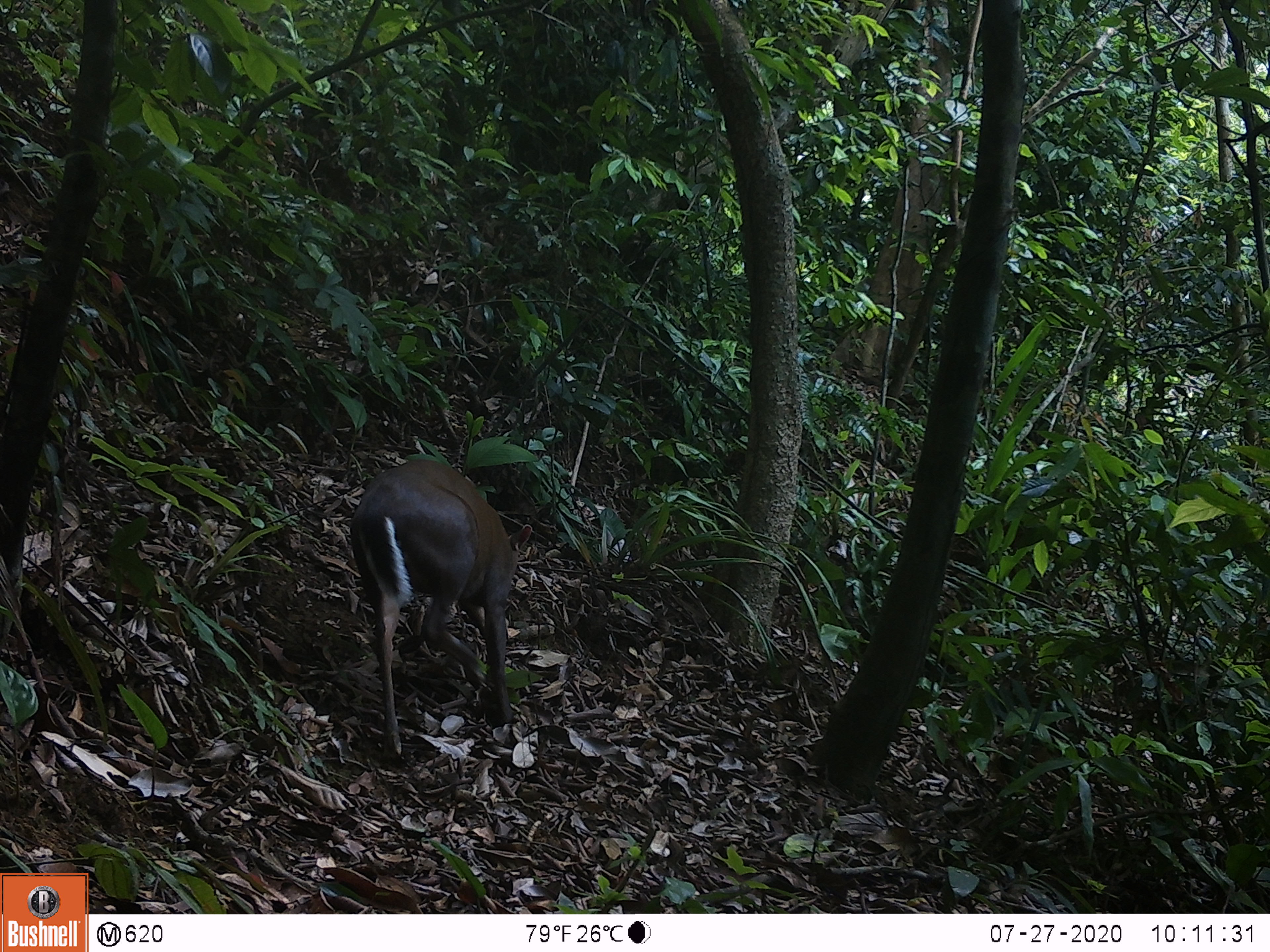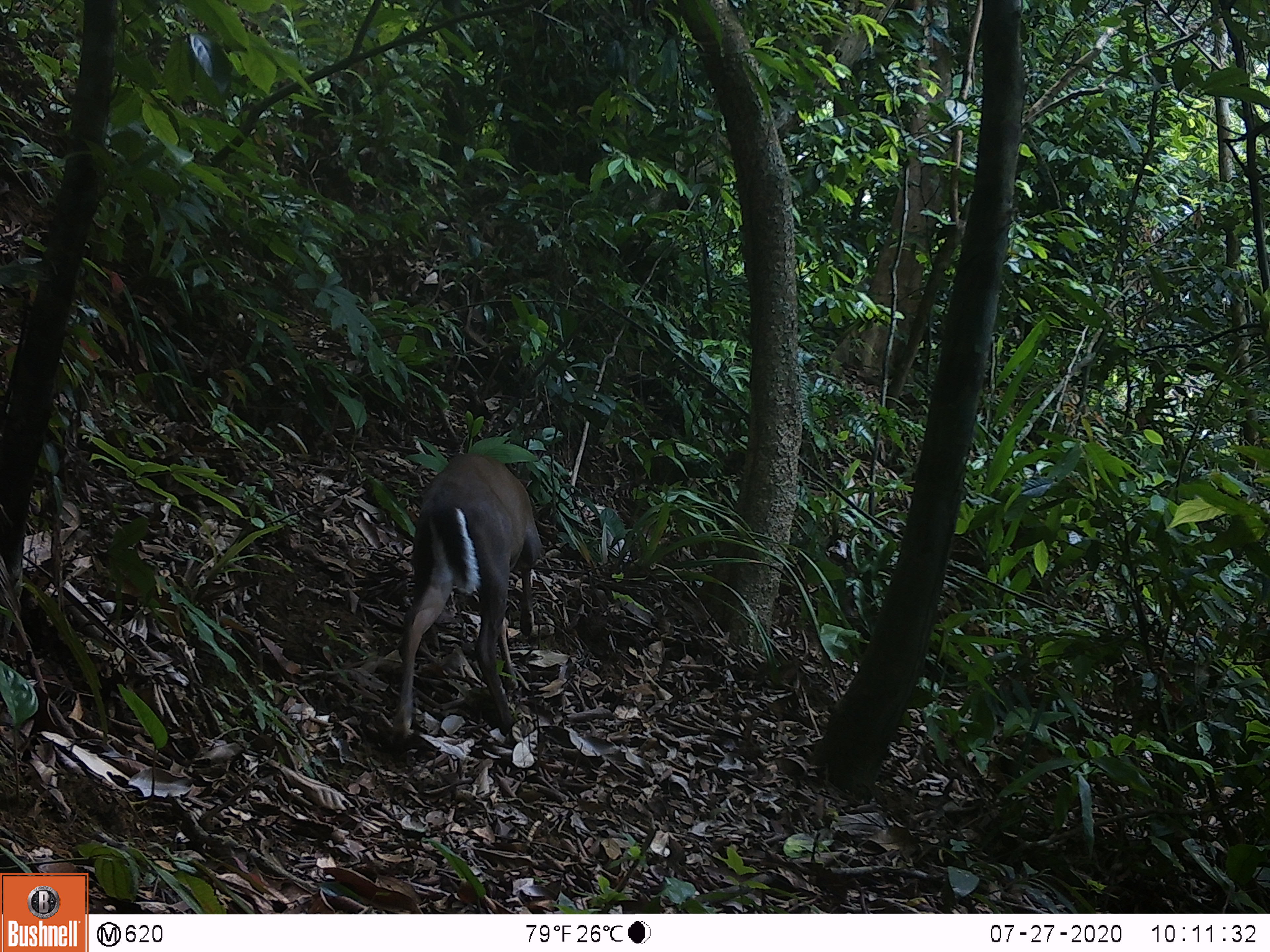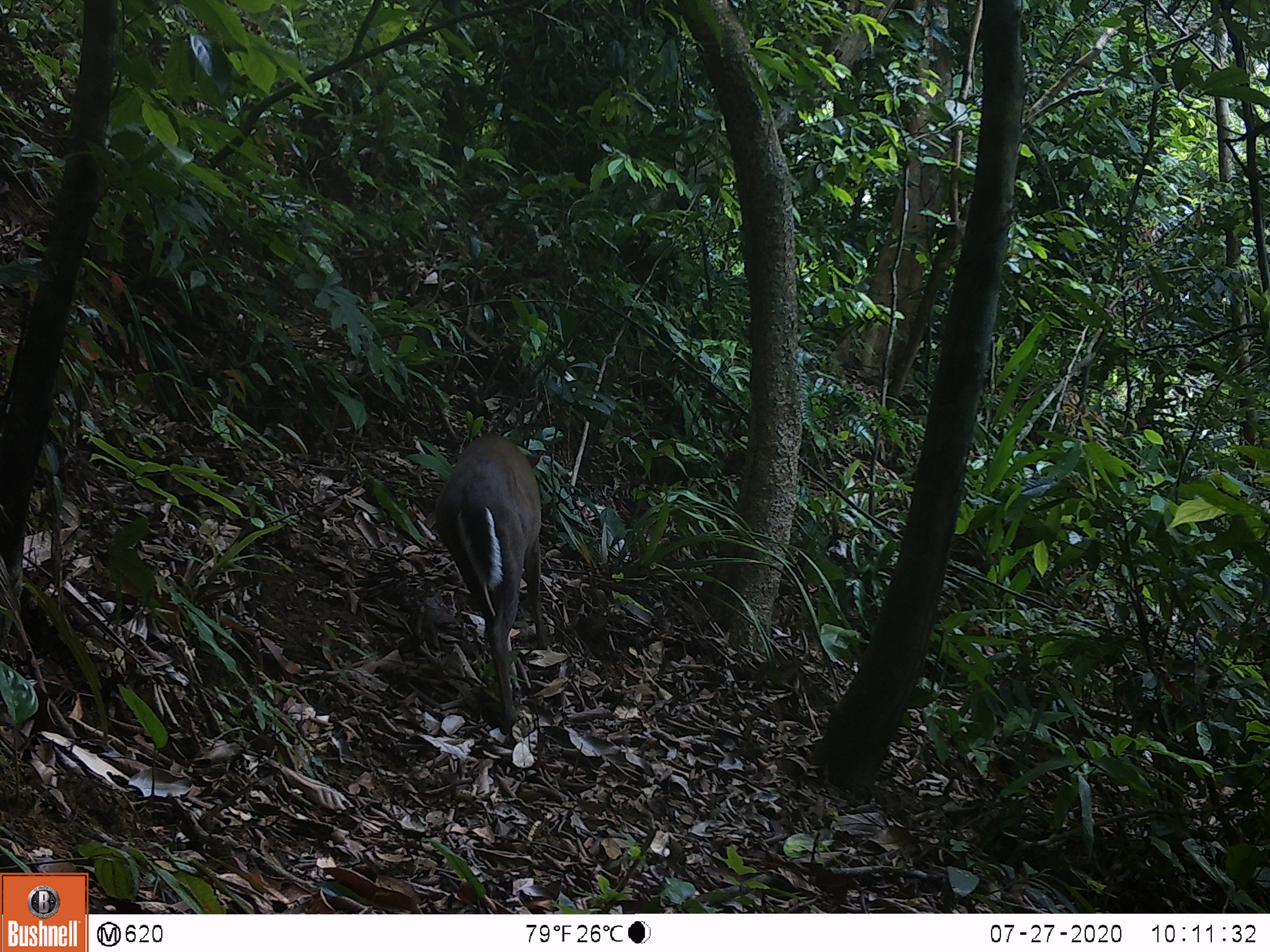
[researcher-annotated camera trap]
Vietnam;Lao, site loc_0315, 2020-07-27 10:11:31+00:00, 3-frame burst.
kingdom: Animalia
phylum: Chordata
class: Mammalia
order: Artiodactyla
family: Cervidae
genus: Muntiacus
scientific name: Muntiacus rooseveltorum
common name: roosevelt's muntjac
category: roosevelts muntjac group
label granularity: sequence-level